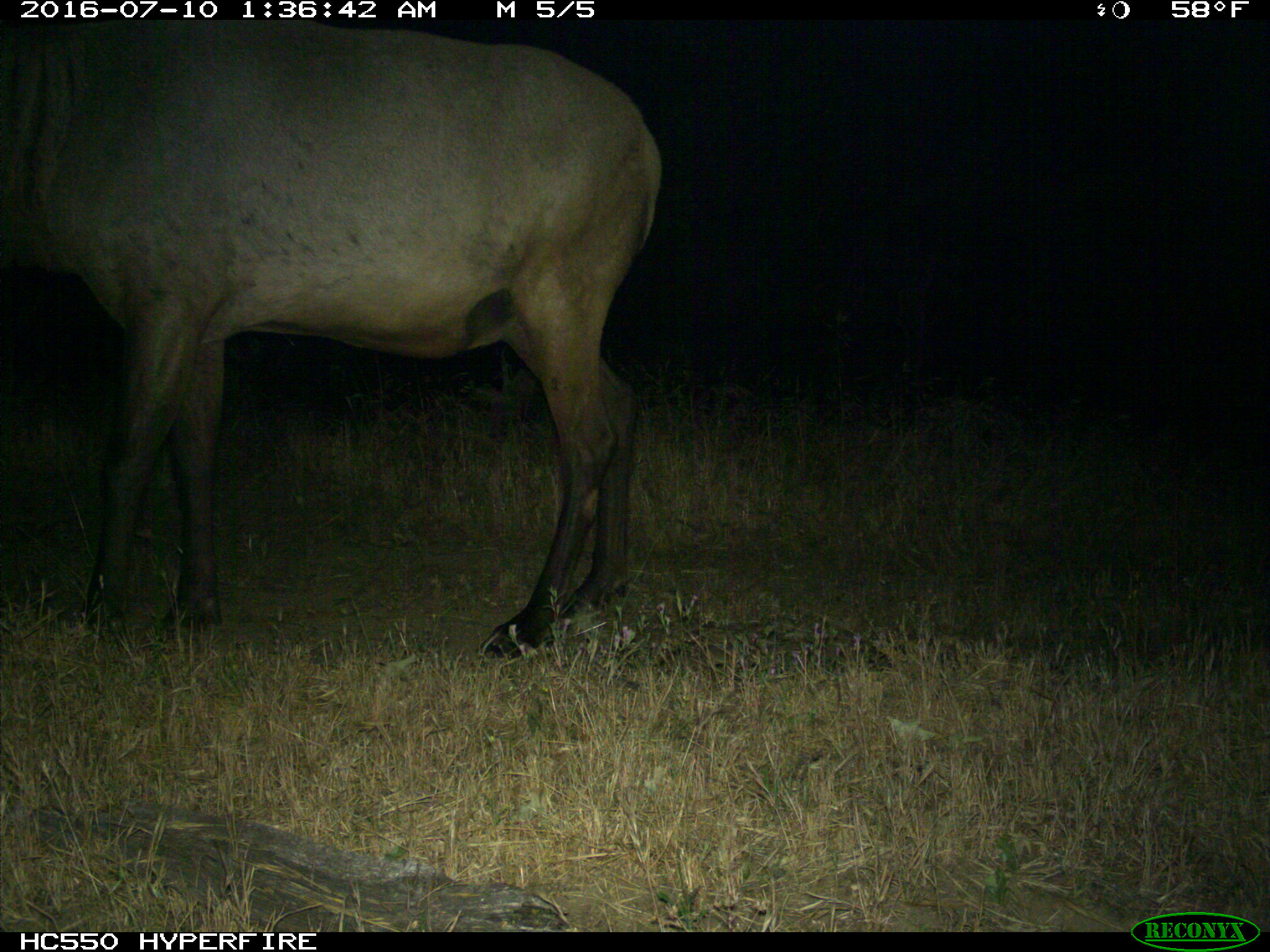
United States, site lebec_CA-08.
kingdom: Animalia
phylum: Chordata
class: Mammalia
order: Artiodactyla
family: Cervidae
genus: Cervus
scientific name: Cervus canadensis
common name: elk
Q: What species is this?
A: Cervus canadensis (elk).